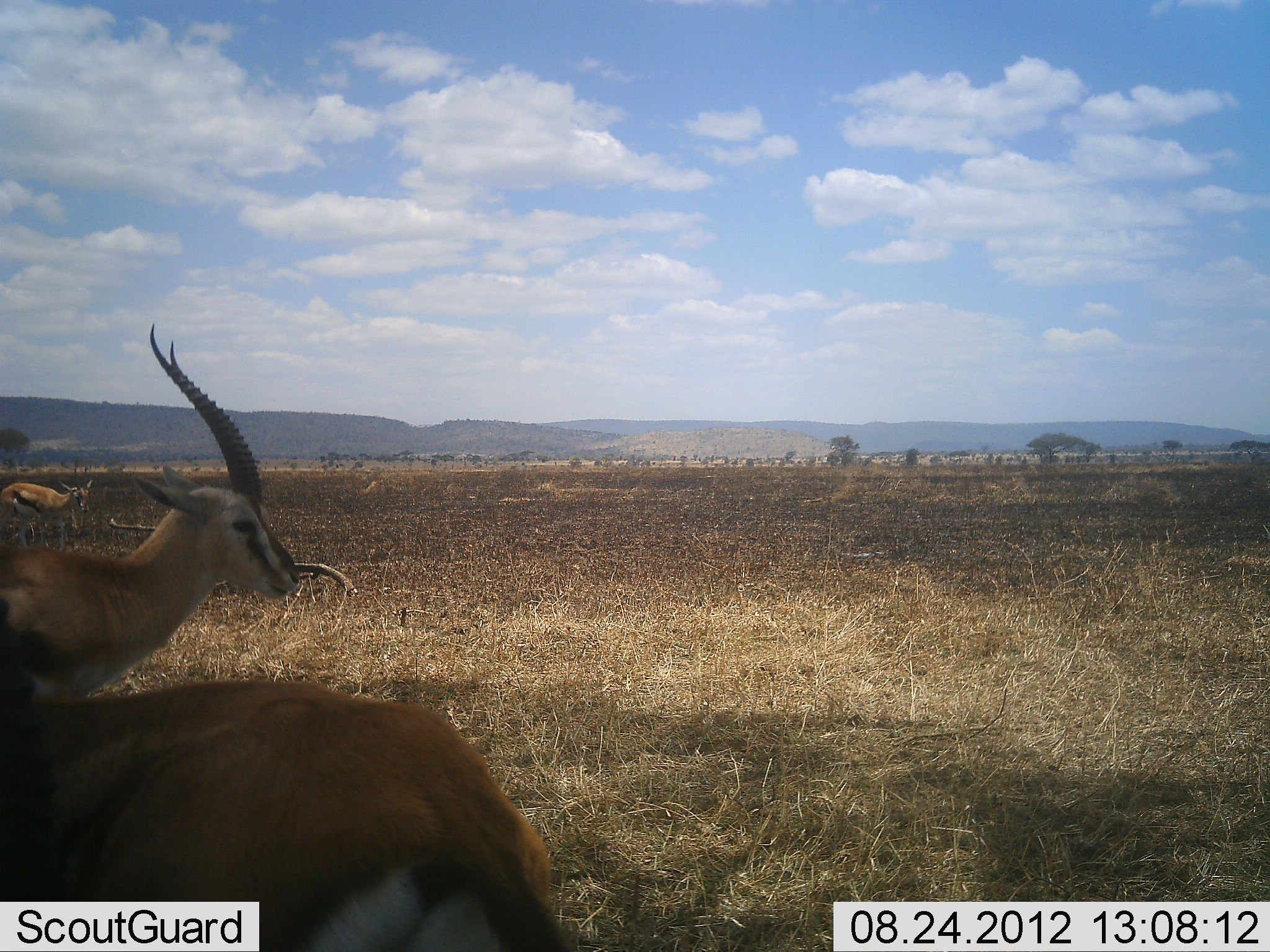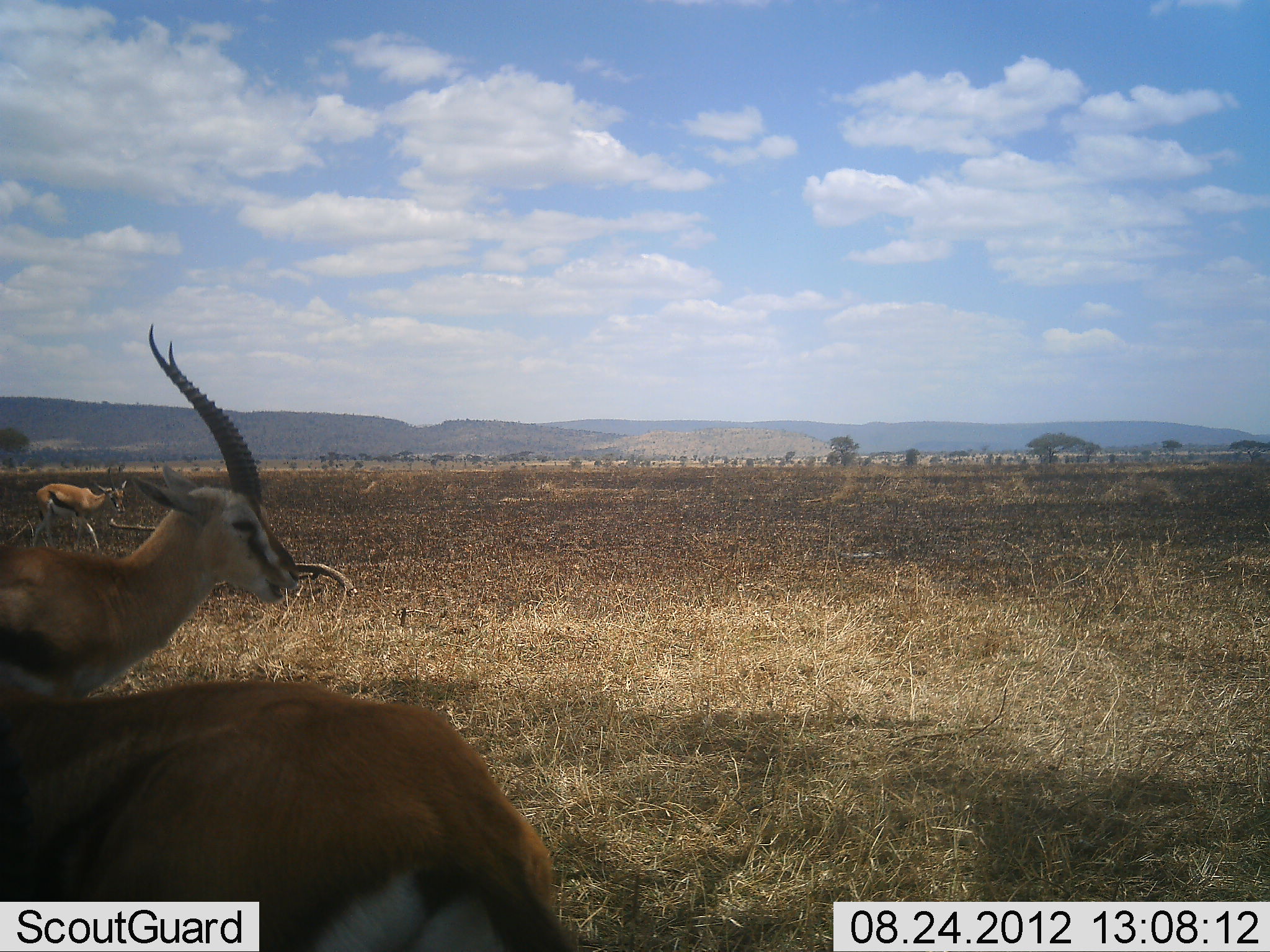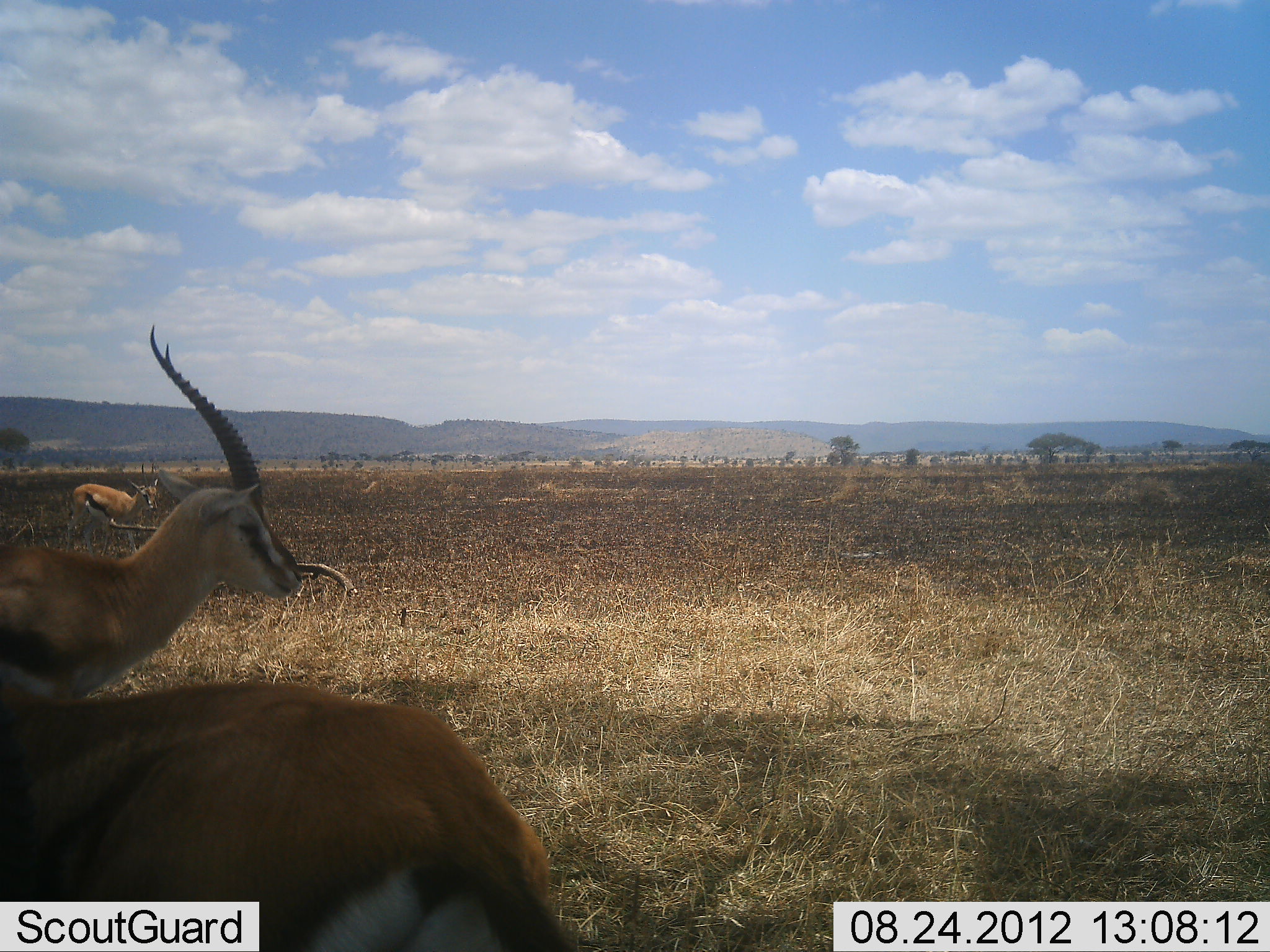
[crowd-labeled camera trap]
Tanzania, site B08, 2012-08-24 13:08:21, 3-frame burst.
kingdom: Animalia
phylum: Chordata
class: Mammalia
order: Artiodactyla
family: Bovidae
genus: Eudorcas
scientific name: Eudorcas thomsonii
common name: thomson's gazelle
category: gazellethomsons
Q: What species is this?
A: Gazellethomsons (thomson's gazelle) (Eudorcas thomsonii).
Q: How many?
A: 3.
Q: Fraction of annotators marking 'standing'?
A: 80%.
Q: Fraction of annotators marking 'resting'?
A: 10%.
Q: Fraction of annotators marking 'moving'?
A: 70%.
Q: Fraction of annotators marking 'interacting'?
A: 0%.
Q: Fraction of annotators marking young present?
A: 0%.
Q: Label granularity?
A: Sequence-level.